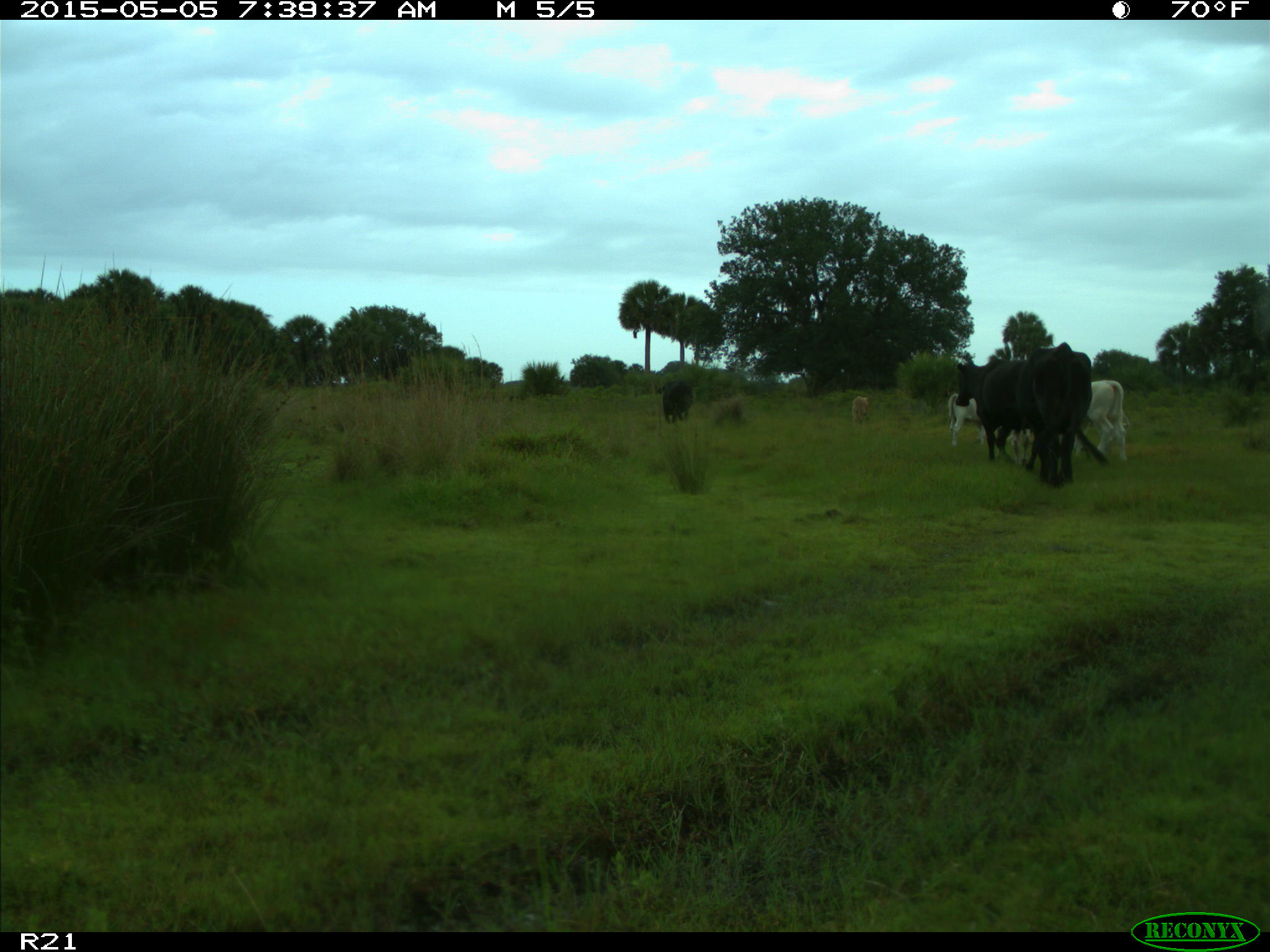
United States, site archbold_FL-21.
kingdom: Animalia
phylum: Chordata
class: Mammalia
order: Artiodactyla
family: Bovidae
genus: Bos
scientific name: Bos taurus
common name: domestic cow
Bos taurus (domestic cow).